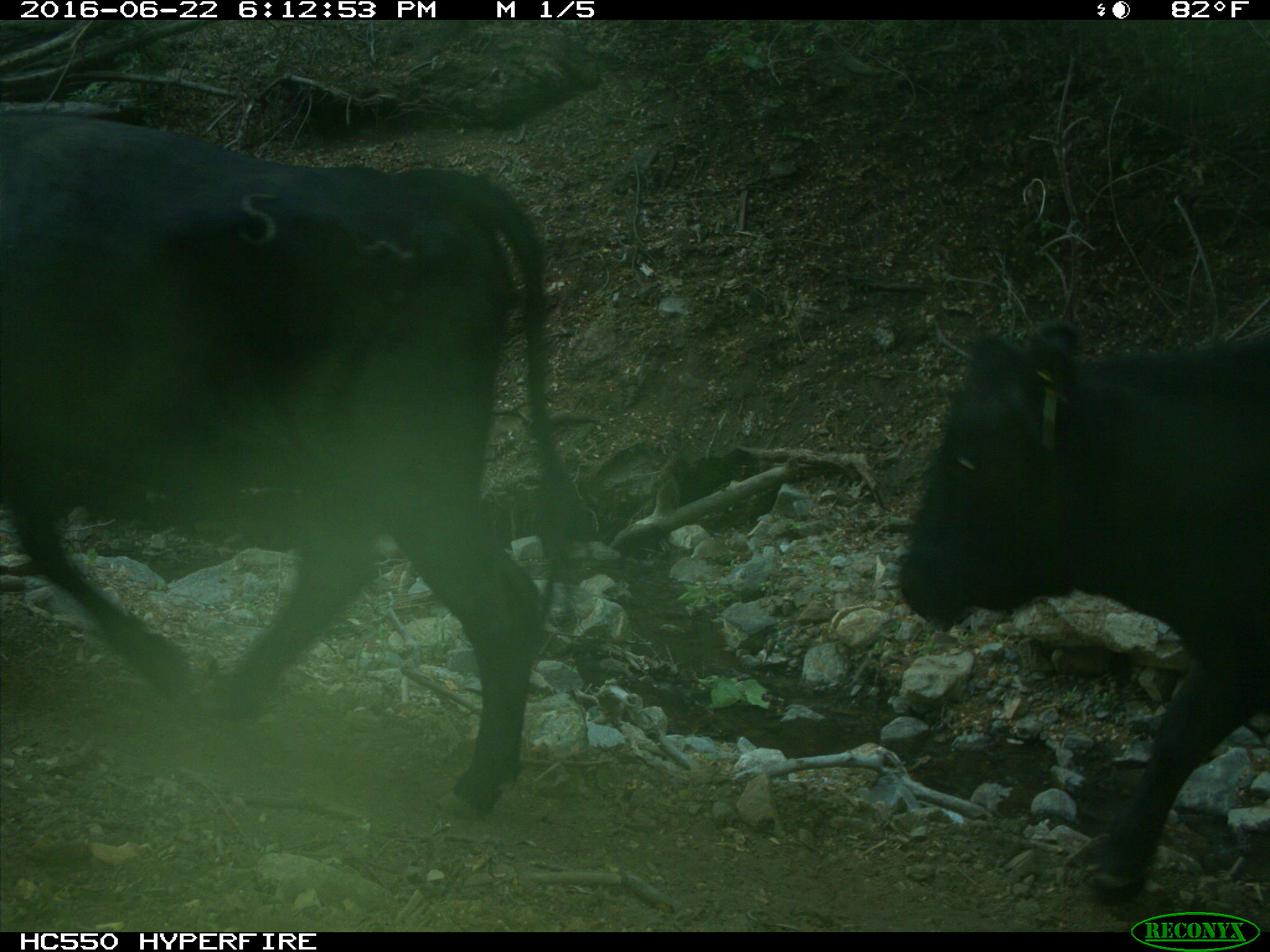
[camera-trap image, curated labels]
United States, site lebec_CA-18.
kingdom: Animalia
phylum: Chordata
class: Mammalia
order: Artiodactyla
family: Bovidae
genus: Bos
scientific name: Bos taurus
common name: domestic cow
Bos taurus (domestic cow).